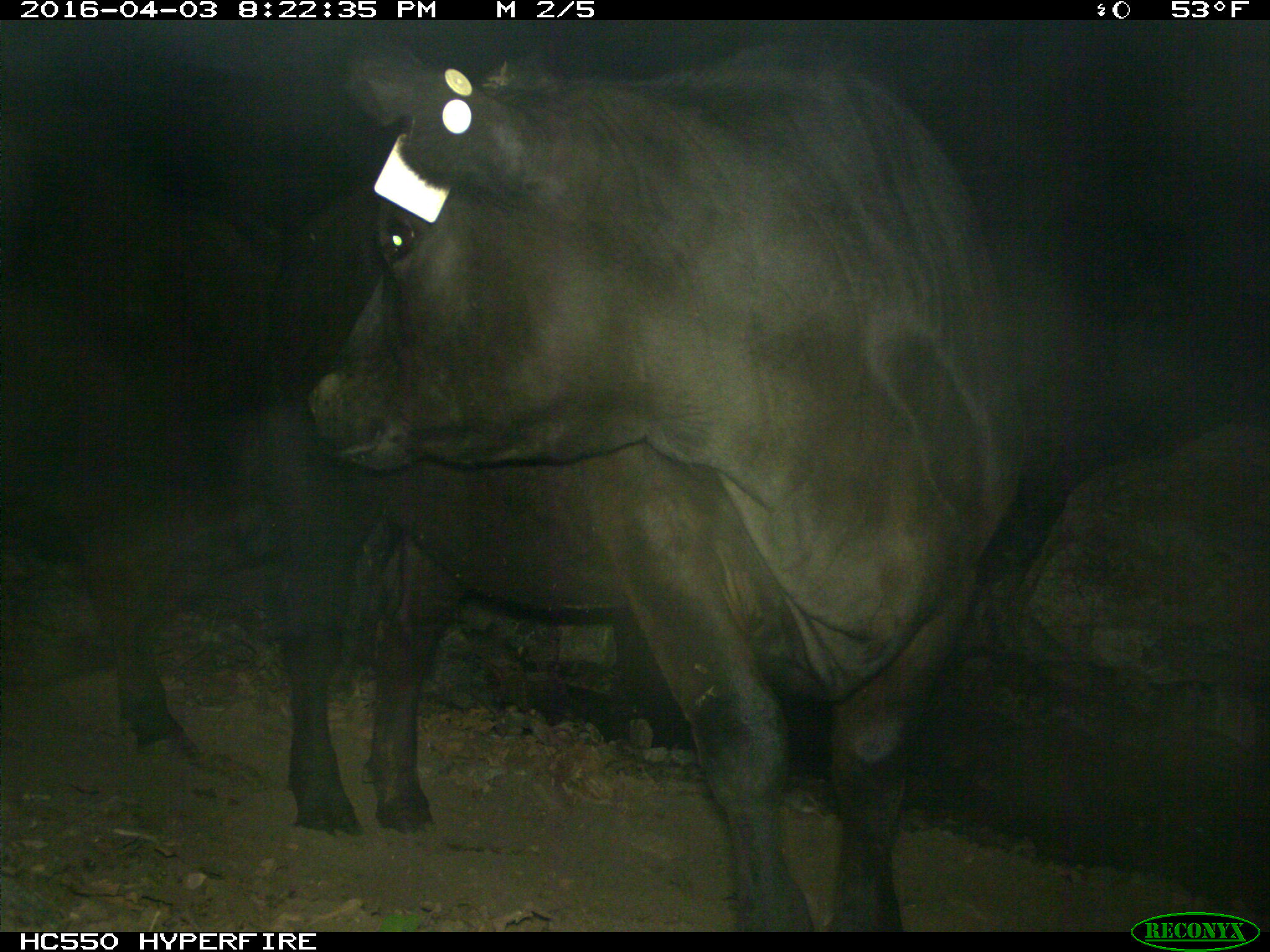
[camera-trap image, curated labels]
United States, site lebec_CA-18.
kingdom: Animalia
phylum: Chordata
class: Mammalia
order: Artiodactyla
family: Bovidae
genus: Bos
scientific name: Bos taurus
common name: domestic cow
Bos taurus (domestic cow).